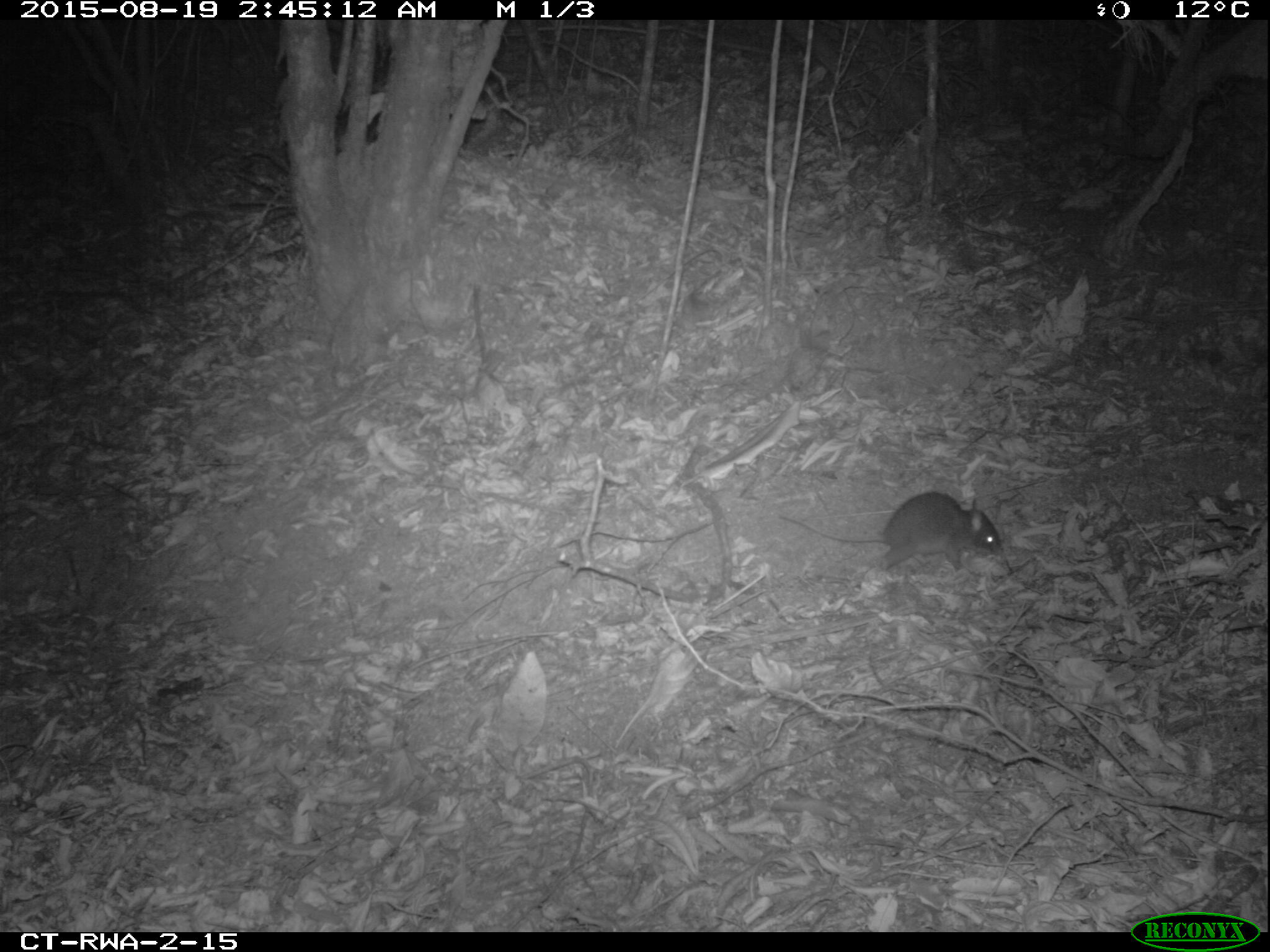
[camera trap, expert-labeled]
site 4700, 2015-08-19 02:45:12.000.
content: unidentified animal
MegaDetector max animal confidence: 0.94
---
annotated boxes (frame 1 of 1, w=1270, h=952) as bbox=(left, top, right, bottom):
unidentifiable: bbox=(777, 490, 1003, 572)